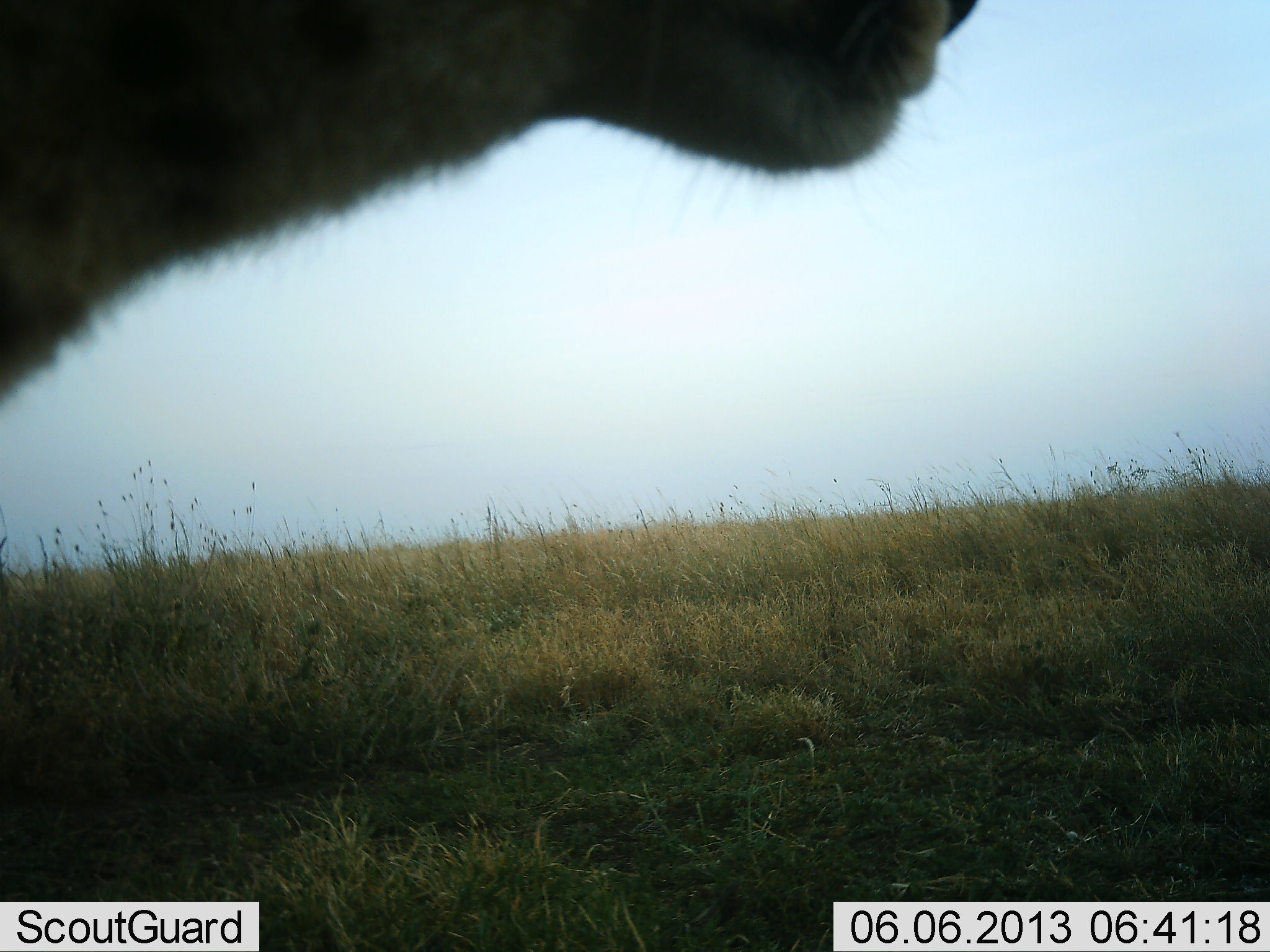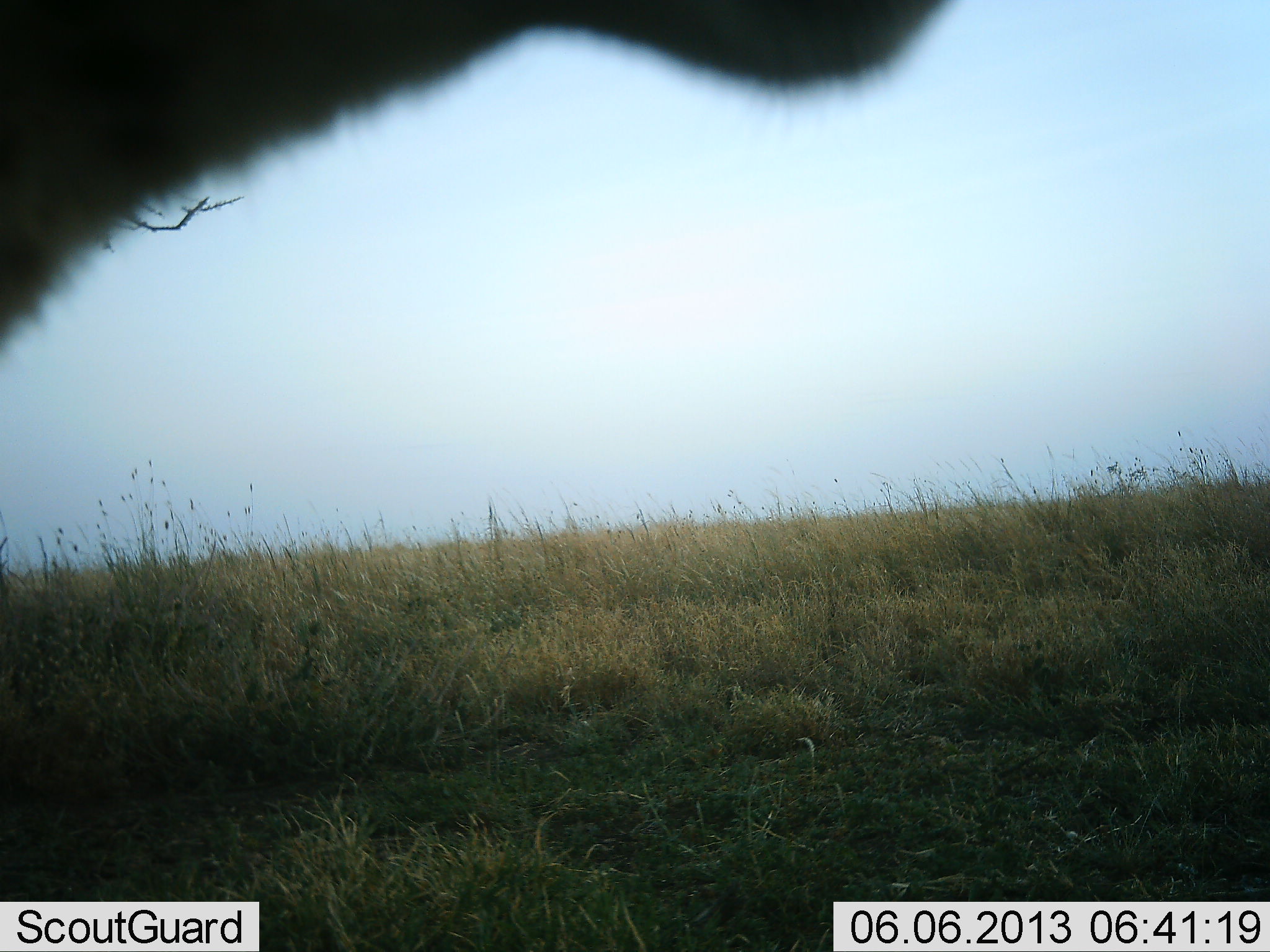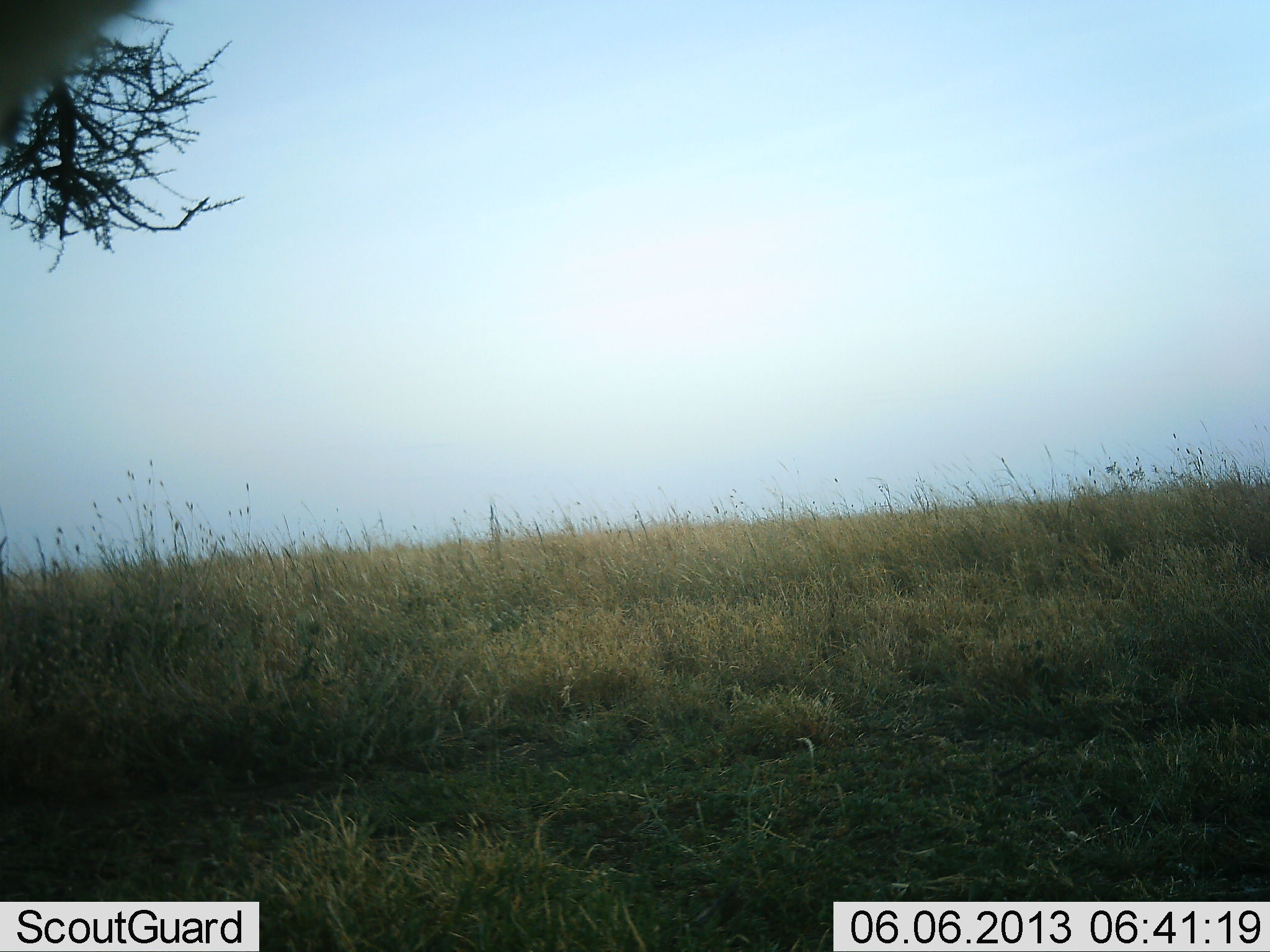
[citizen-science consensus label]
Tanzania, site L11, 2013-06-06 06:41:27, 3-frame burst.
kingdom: Animalia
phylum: Chordata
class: Mammalia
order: Carnivora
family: Felidae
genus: Acinonyx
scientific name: Acinonyx jubatus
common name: cheetah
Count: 1.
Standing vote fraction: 71%.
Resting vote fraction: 14%.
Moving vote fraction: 29%.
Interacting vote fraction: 14%.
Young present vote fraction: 0%.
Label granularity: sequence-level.